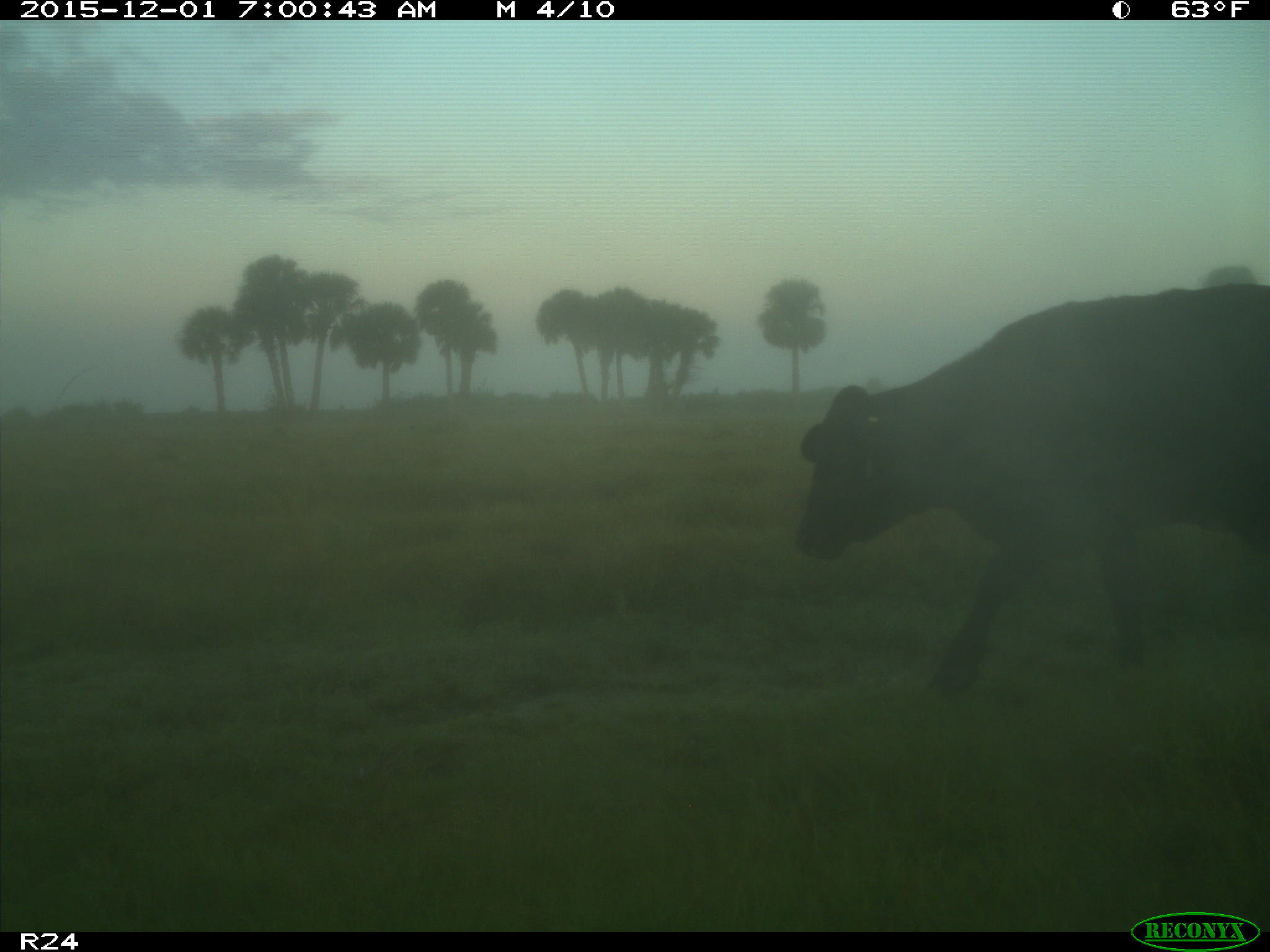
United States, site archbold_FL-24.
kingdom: Animalia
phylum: Chordata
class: Mammalia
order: Artiodactyla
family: Bovidae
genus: Bos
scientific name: Bos taurus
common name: domestic cow